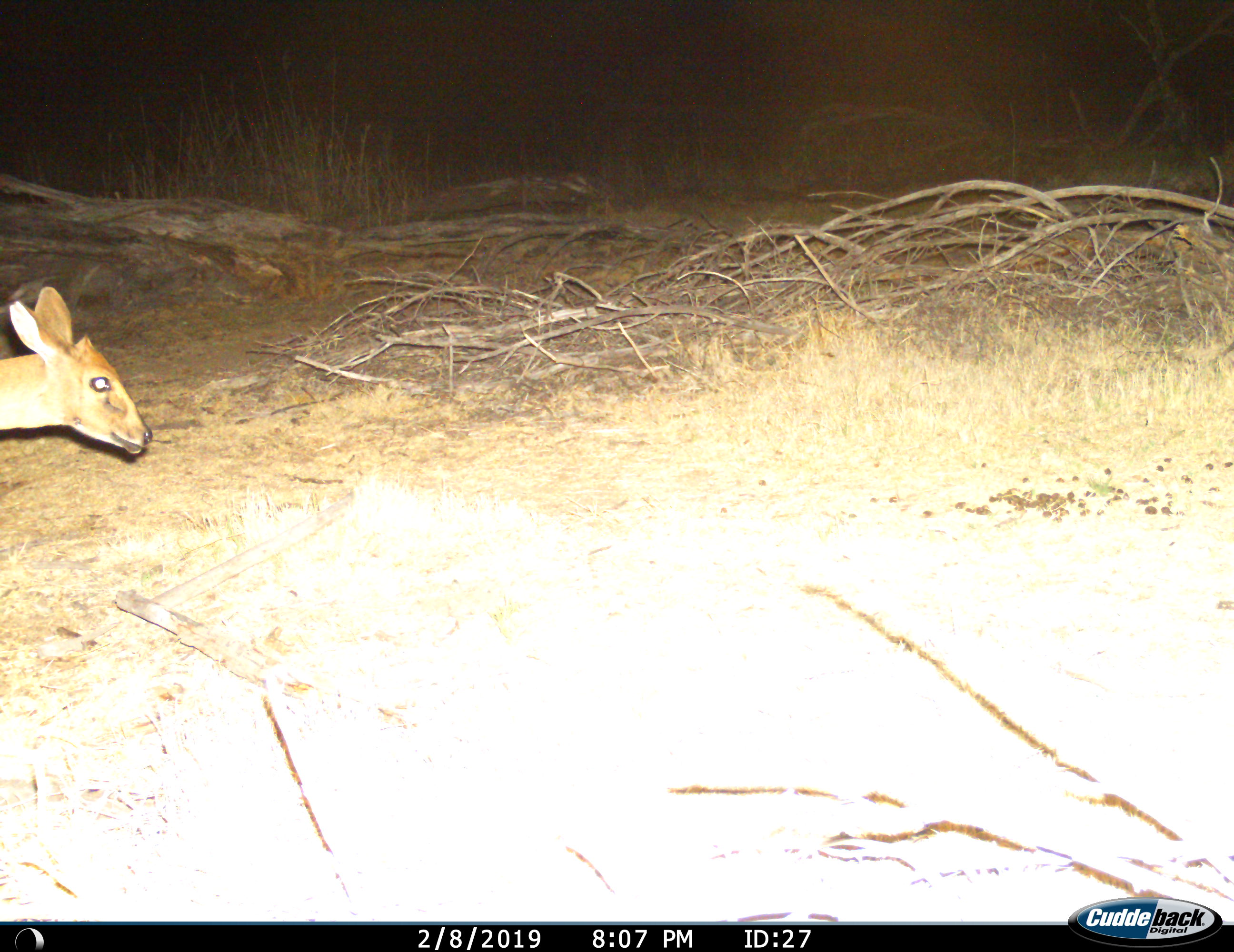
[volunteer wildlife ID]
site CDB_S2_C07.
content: unidentified animal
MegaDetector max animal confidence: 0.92